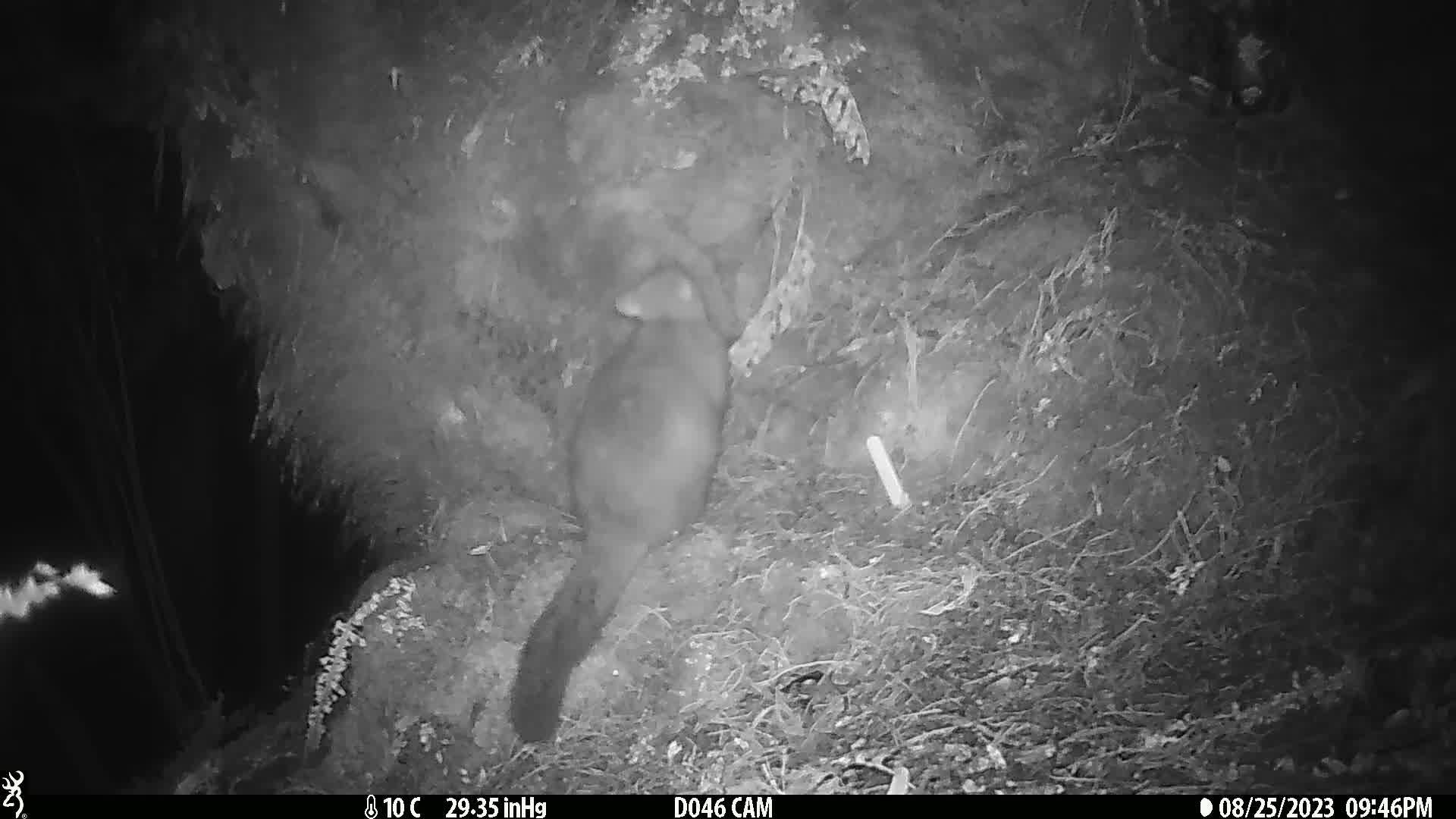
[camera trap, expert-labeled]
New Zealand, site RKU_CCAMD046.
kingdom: Animalia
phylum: Chordata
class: Mammalia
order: Diprotodontia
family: Phalangeridae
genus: Trichosurus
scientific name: Trichosurus vulpecula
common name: common brushtail possum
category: possum